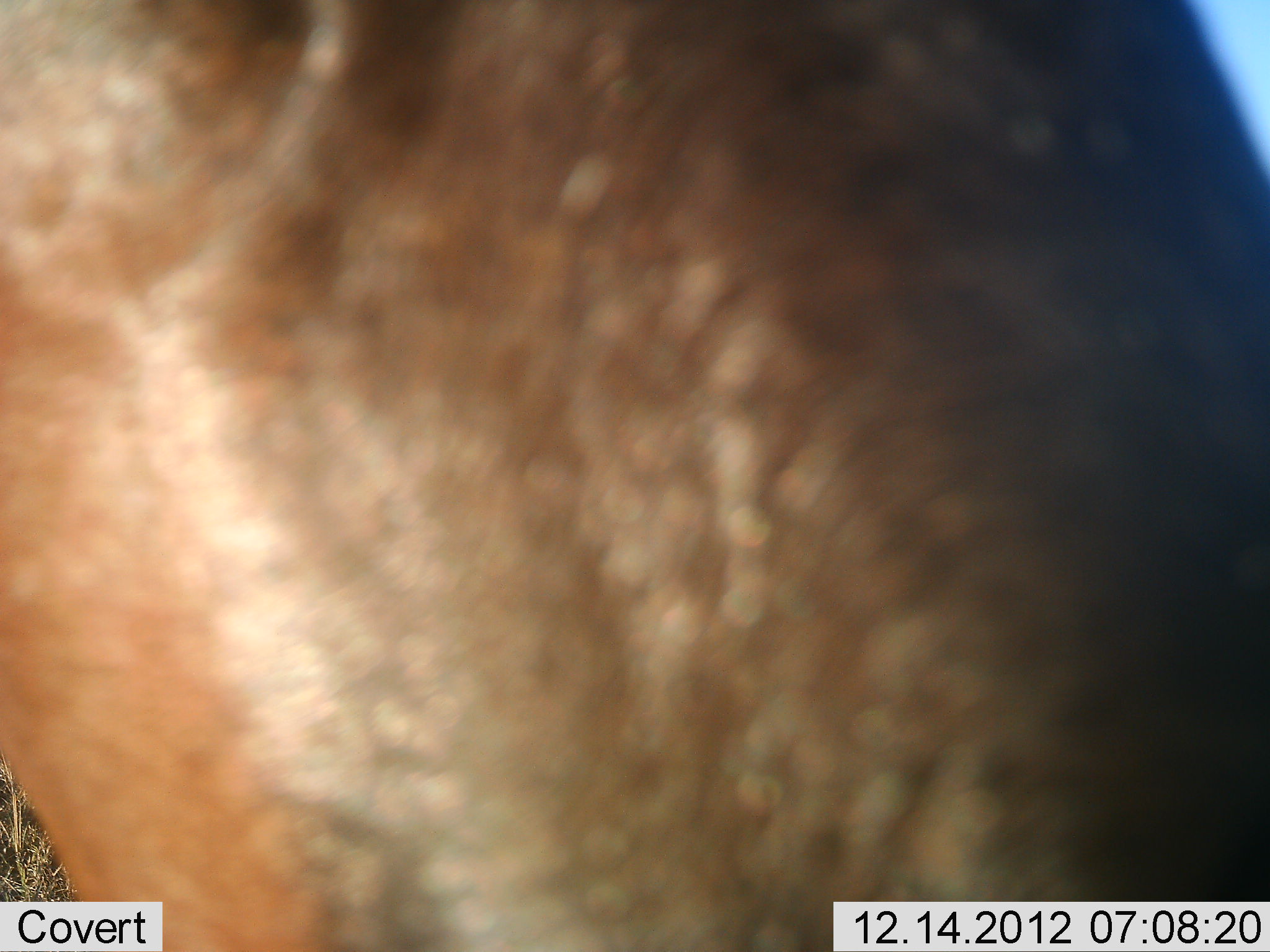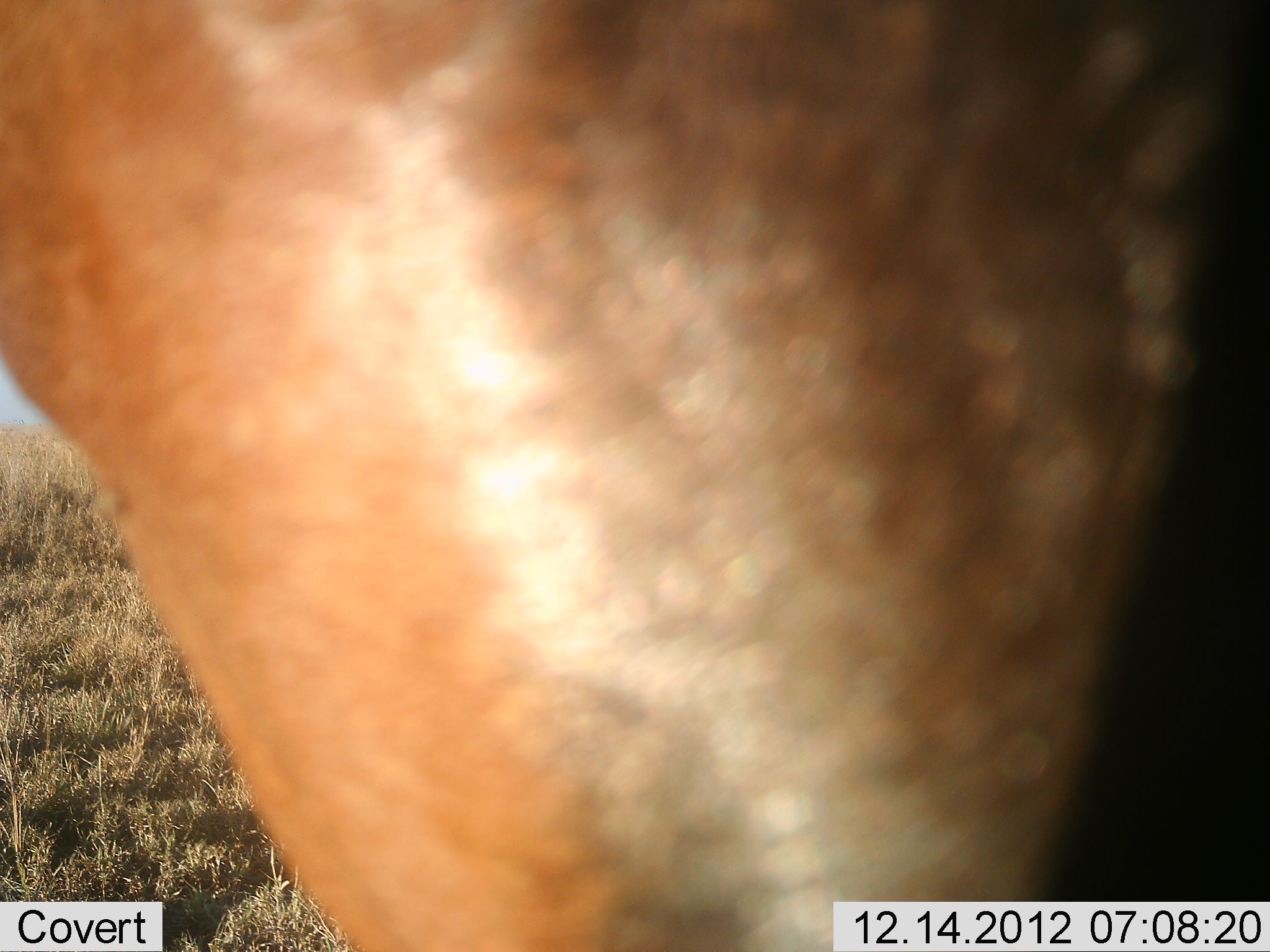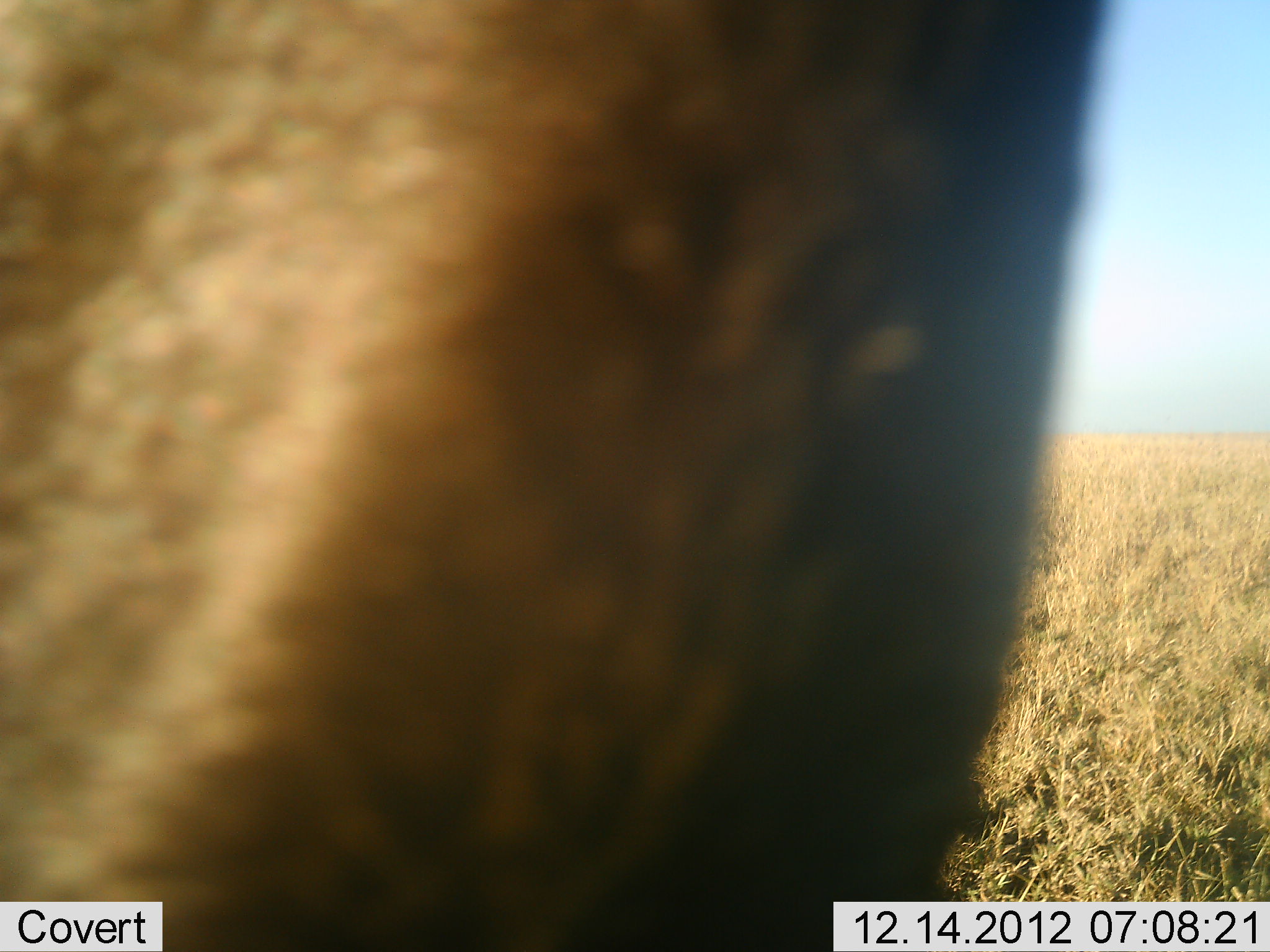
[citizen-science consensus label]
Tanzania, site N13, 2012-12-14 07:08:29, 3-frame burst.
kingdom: Animalia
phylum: Chordata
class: Mammalia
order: Artiodactyla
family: Bovidae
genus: Damaliscus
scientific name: Damaliscus lunatus jimela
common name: topi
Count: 1.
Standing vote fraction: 25%.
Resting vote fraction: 0%.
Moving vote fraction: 75%.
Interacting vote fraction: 0%.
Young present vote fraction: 0%.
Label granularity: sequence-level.